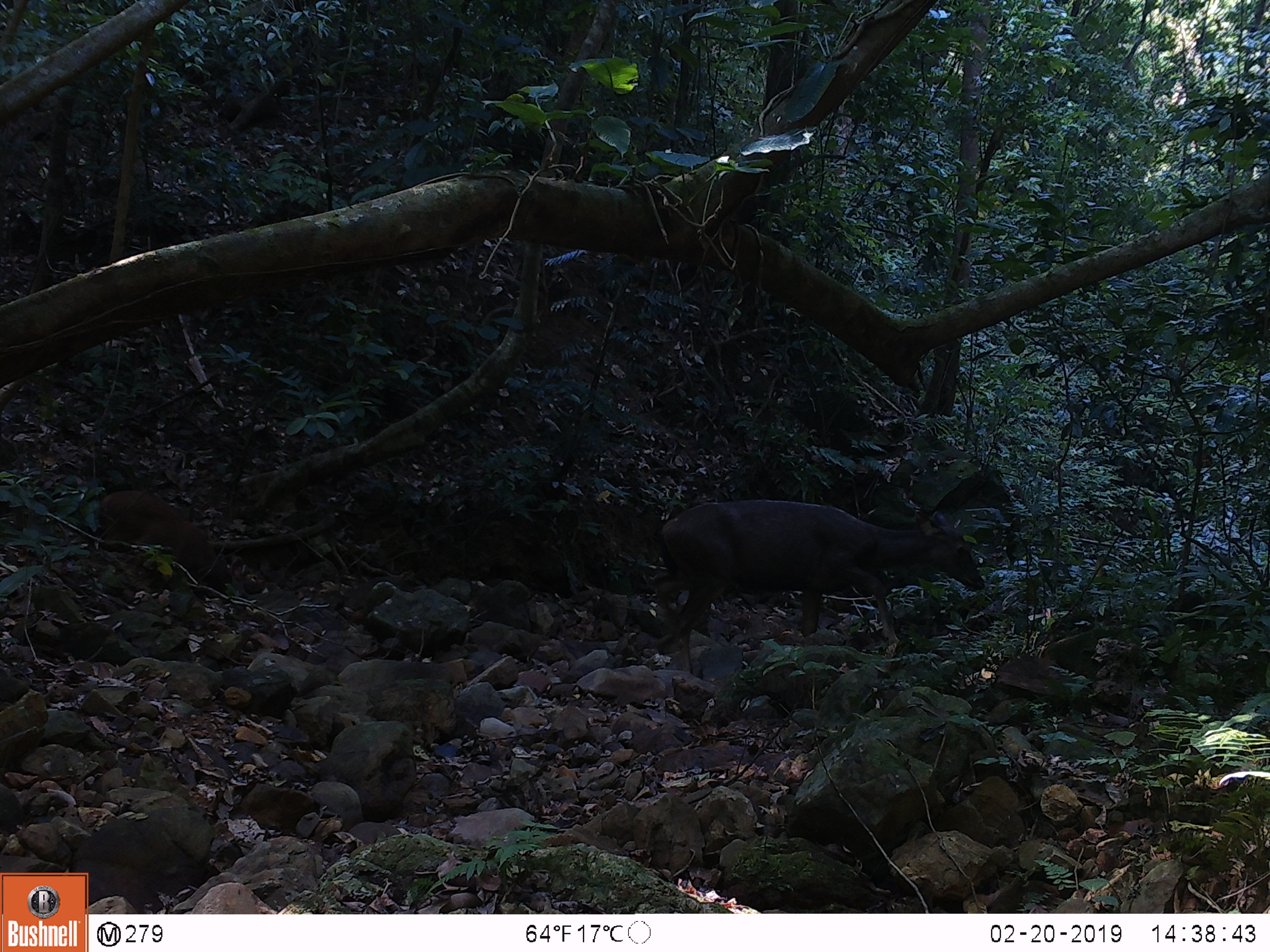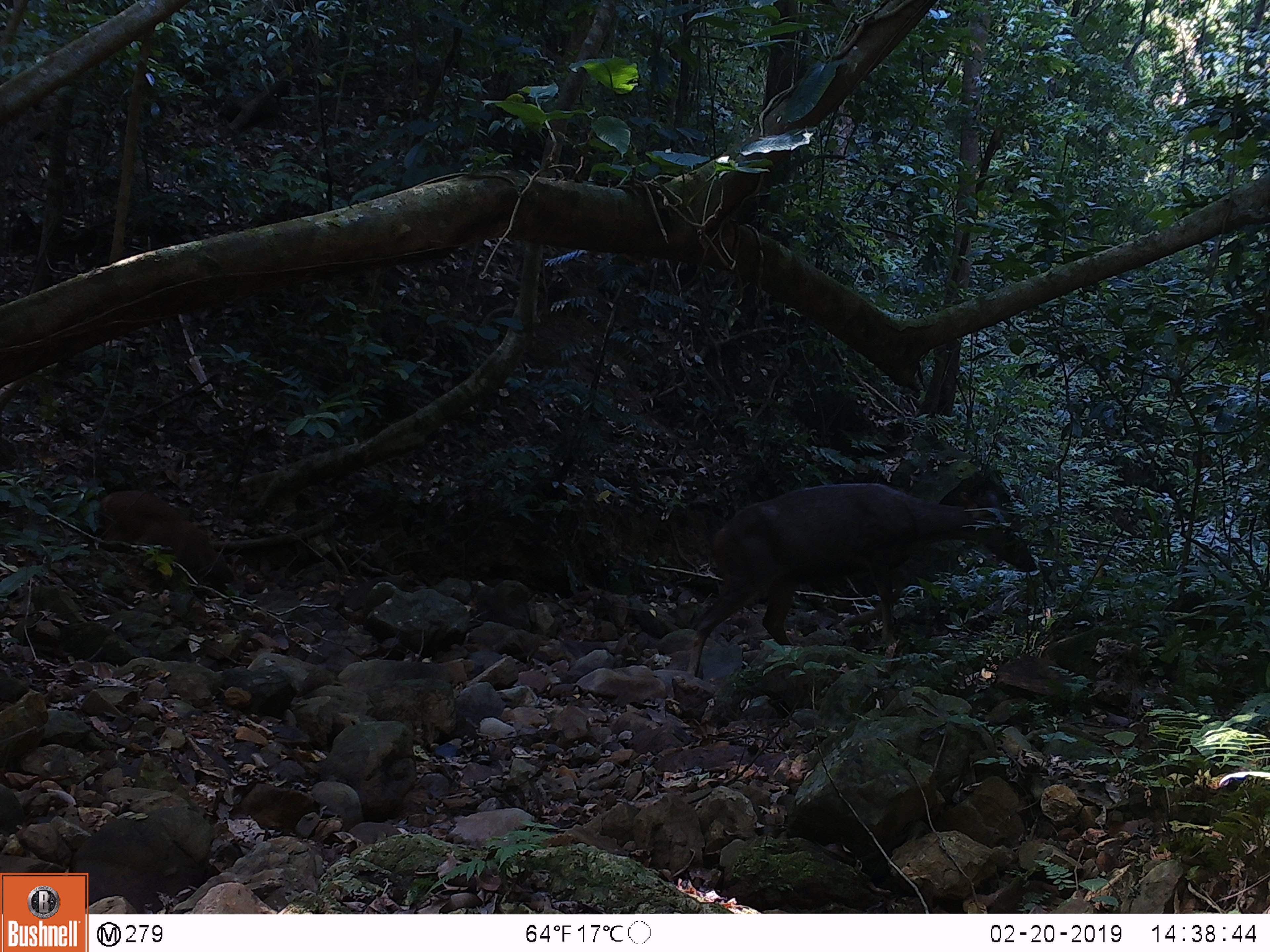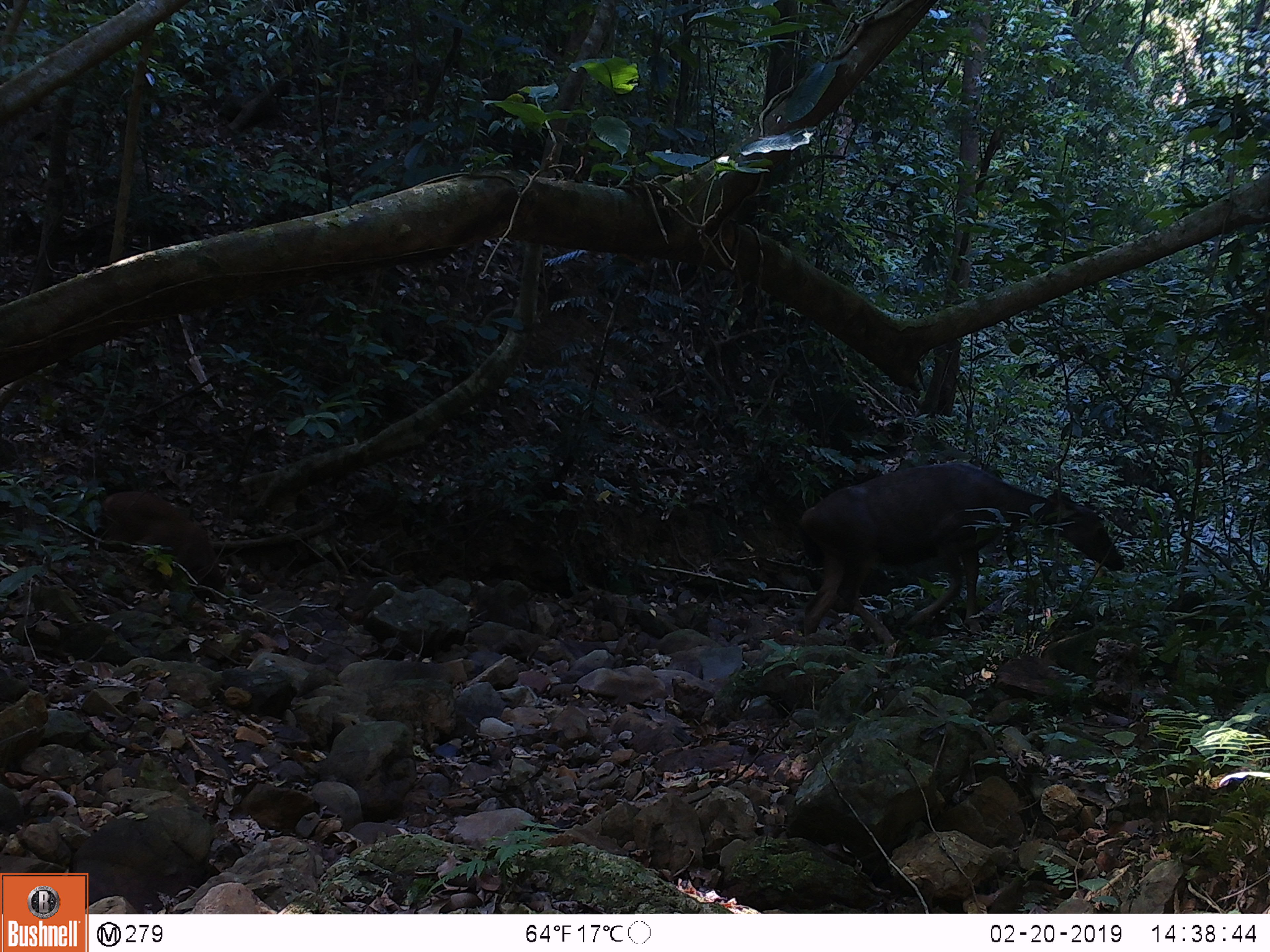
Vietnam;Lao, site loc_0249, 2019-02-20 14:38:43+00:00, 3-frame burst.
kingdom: Animalia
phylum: Chordata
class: Mammalia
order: Artiodactyla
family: Cervidae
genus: Rusa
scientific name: Rusa unicolor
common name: sambar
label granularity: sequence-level